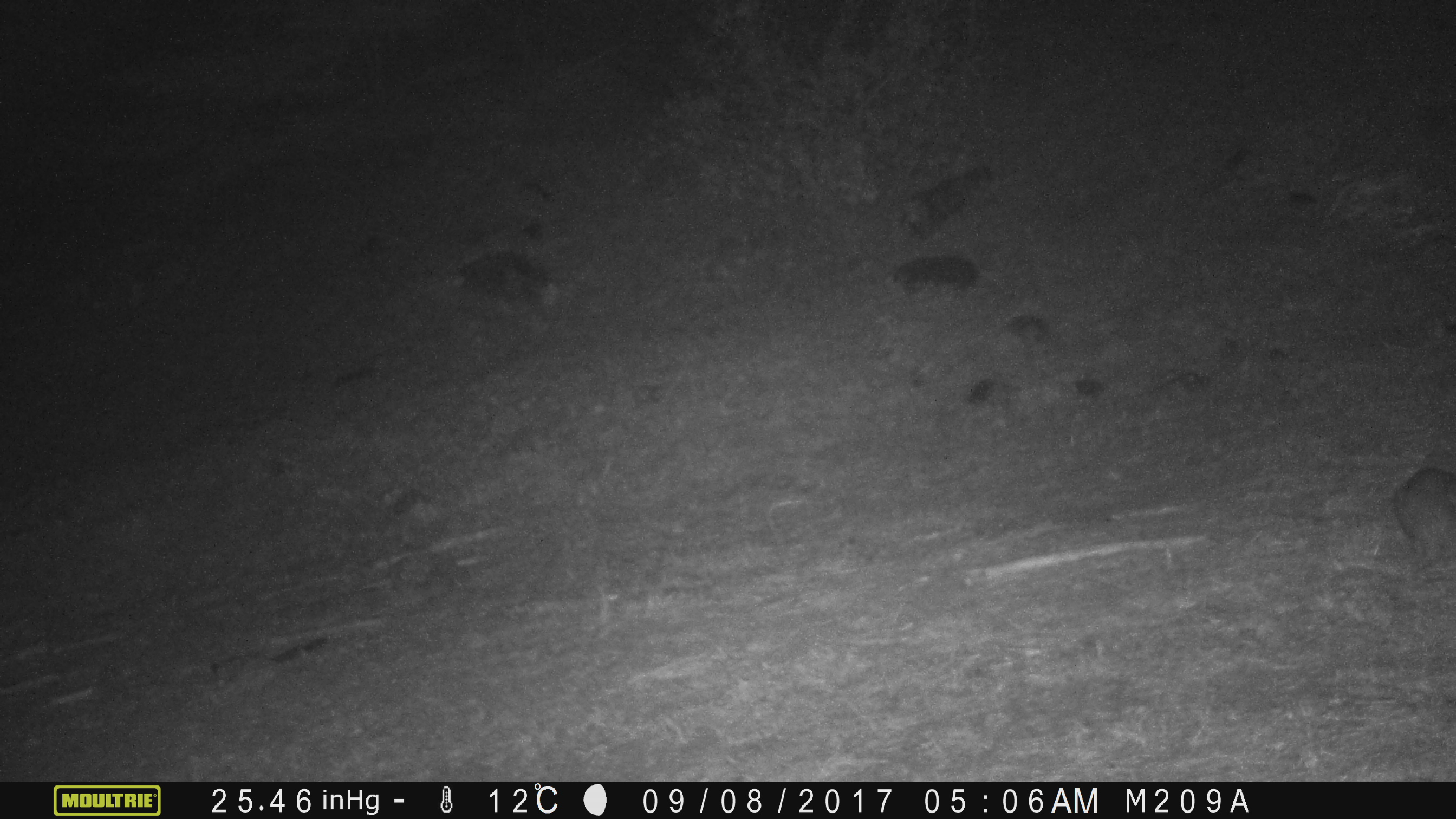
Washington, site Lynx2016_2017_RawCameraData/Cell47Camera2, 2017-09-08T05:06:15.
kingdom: Animalia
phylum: Chordata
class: Mammalia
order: Lagomorpha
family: Leporidae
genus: Lepus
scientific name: Lepus americanus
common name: snowshoe hare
Lepus americanus (snowshoe hare). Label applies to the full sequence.